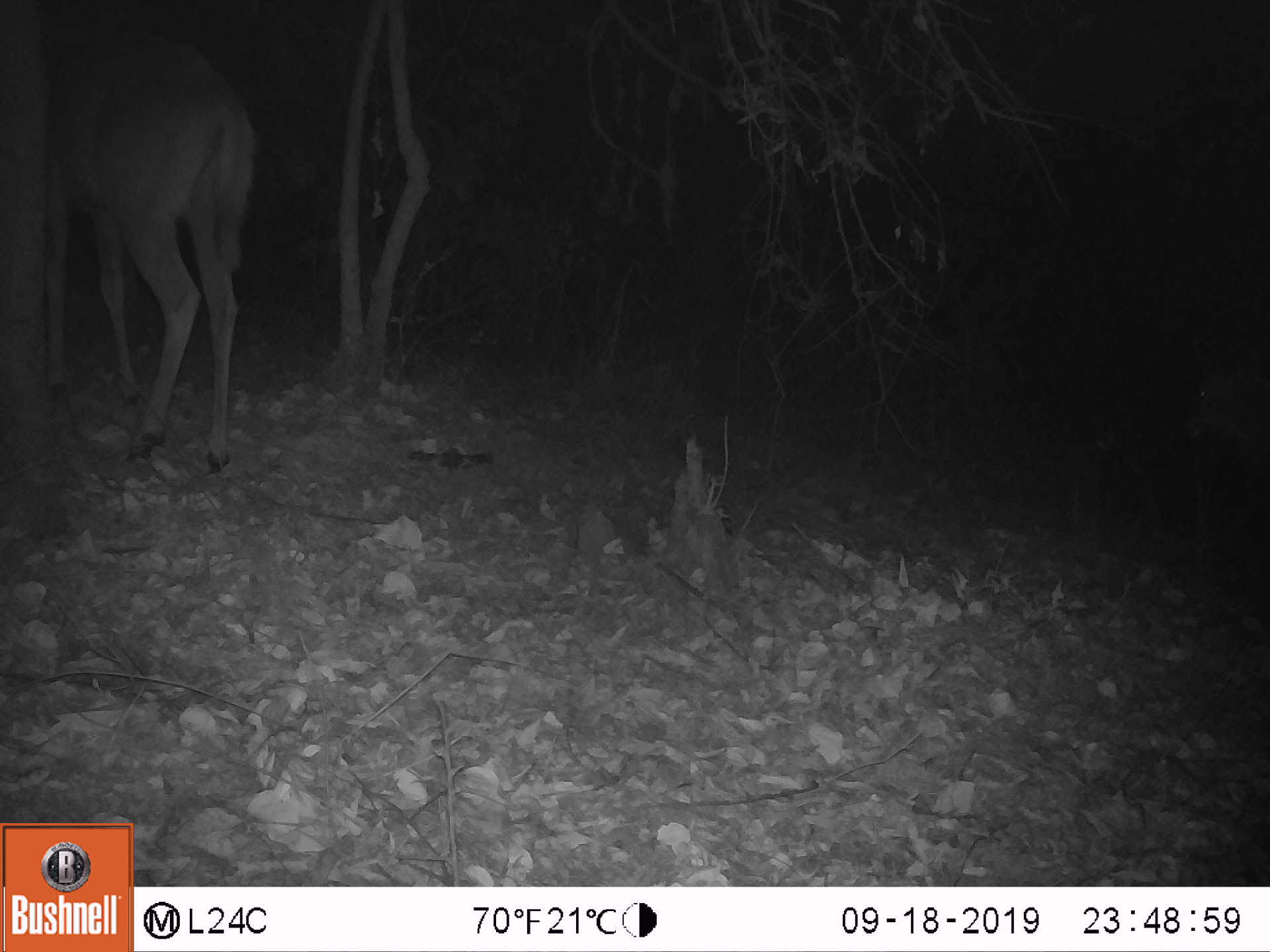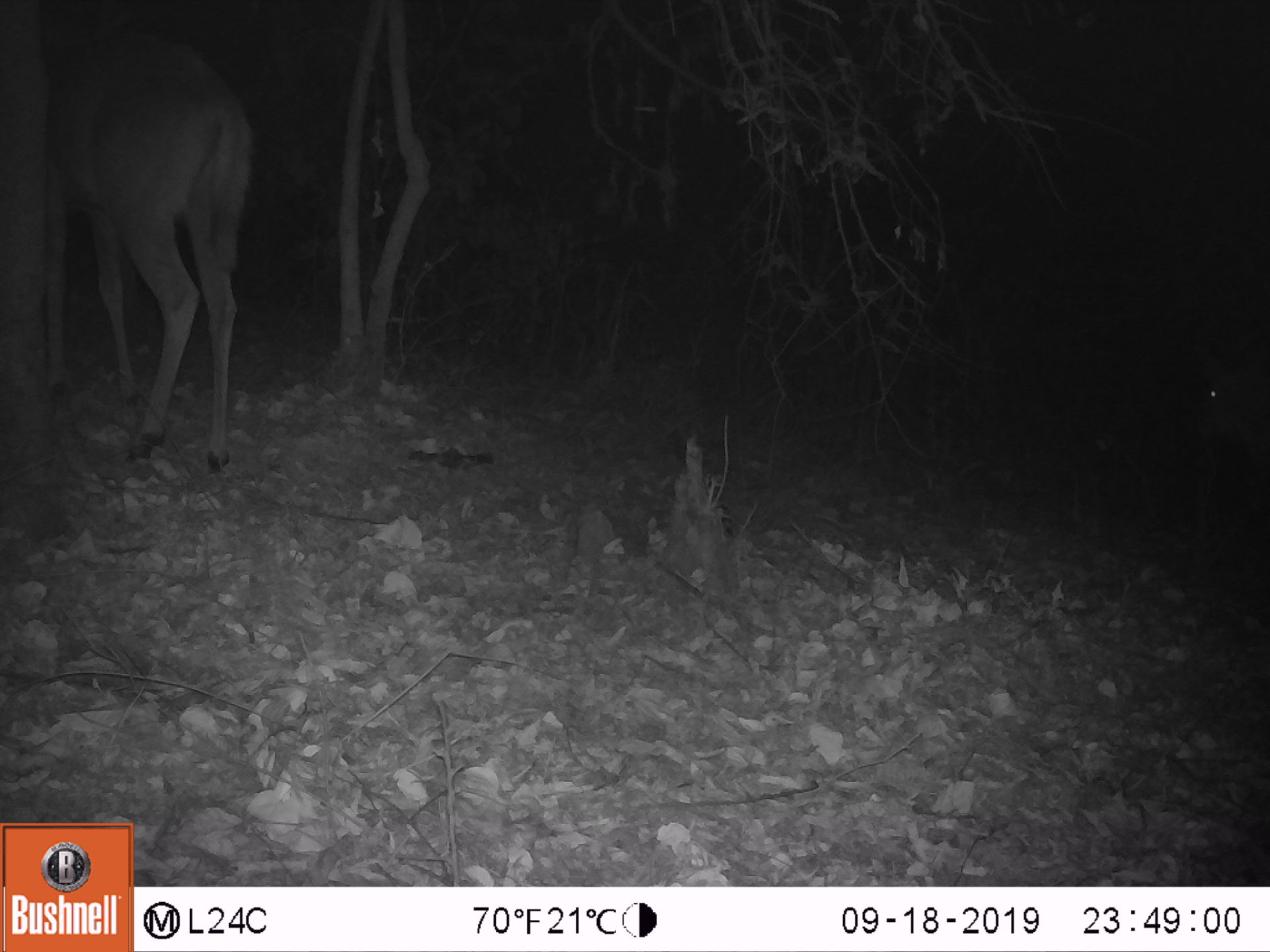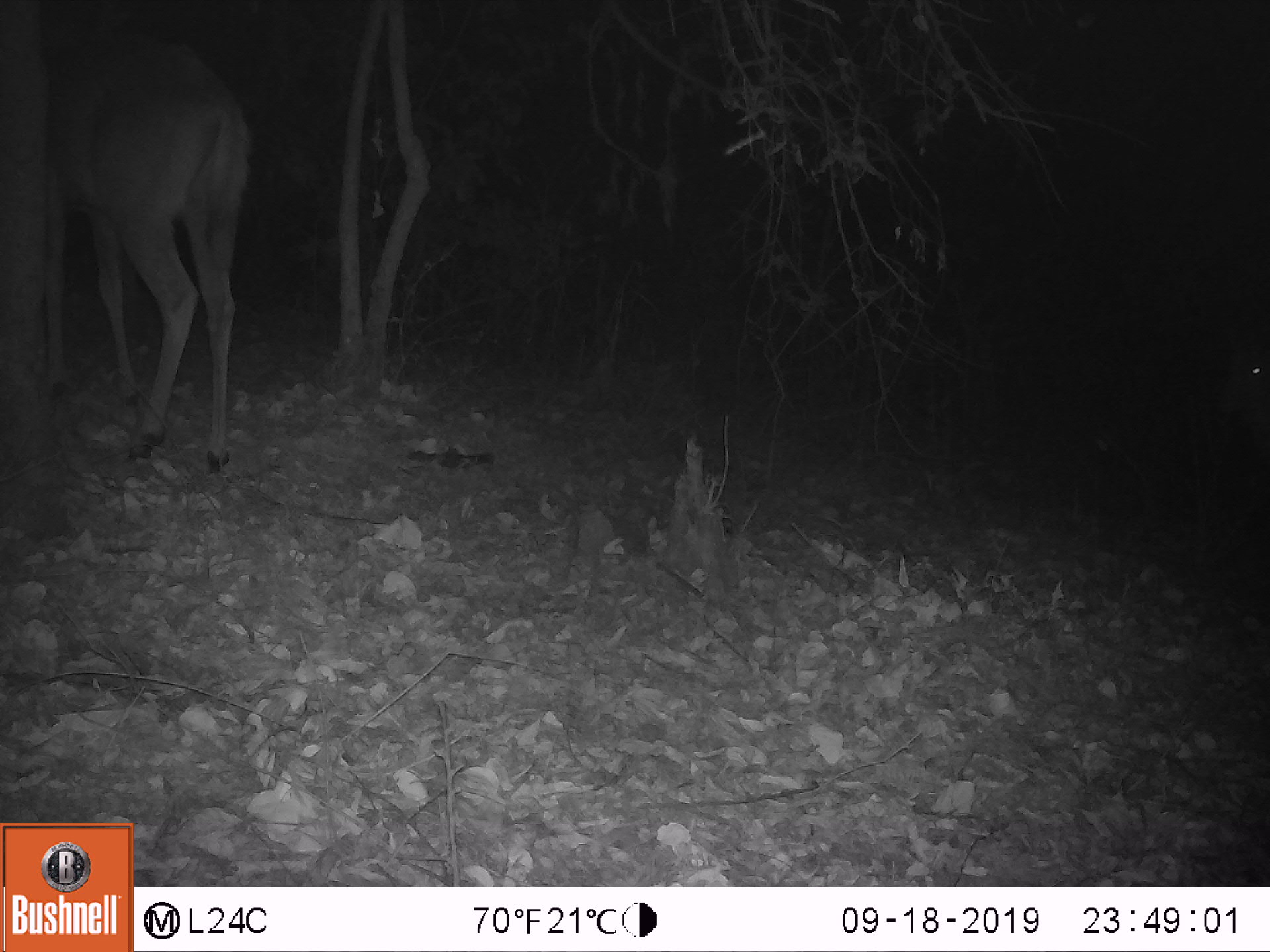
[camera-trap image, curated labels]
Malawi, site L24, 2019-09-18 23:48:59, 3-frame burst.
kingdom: Animalia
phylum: Chordata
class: Mammalia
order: Artiodactyla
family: Bovidae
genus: Tragelaphus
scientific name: Tragelaphus strepsiceros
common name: greater kudu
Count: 1.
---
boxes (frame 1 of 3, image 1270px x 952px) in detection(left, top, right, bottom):
greater kudu: detection(24, 0, 244, 473)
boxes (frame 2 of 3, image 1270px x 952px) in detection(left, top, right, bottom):
greater kudu: detection(22, 0, 266, 475)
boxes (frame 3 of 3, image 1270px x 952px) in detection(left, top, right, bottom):
greater kudu: detection(22, 13, 263, 475)